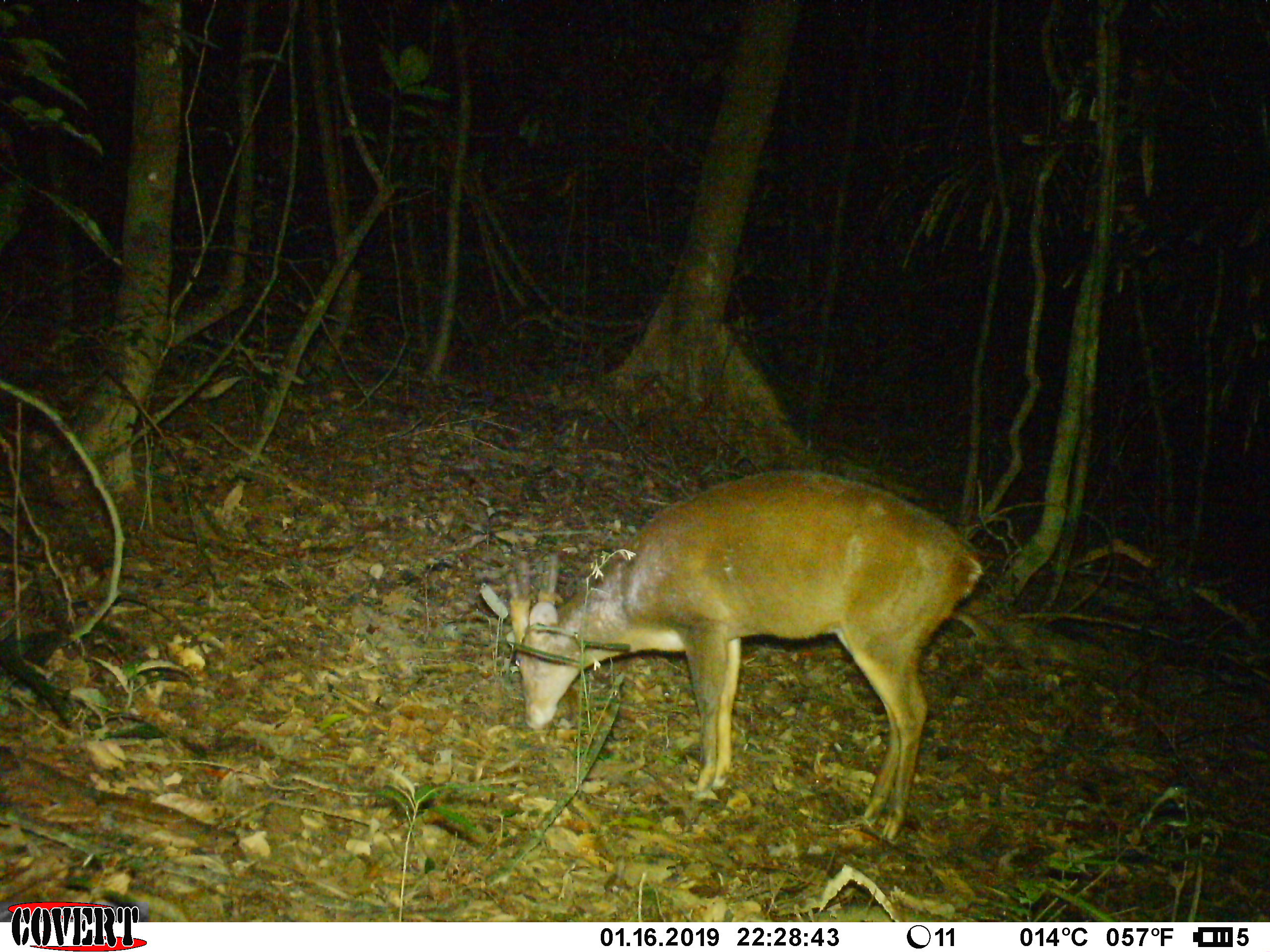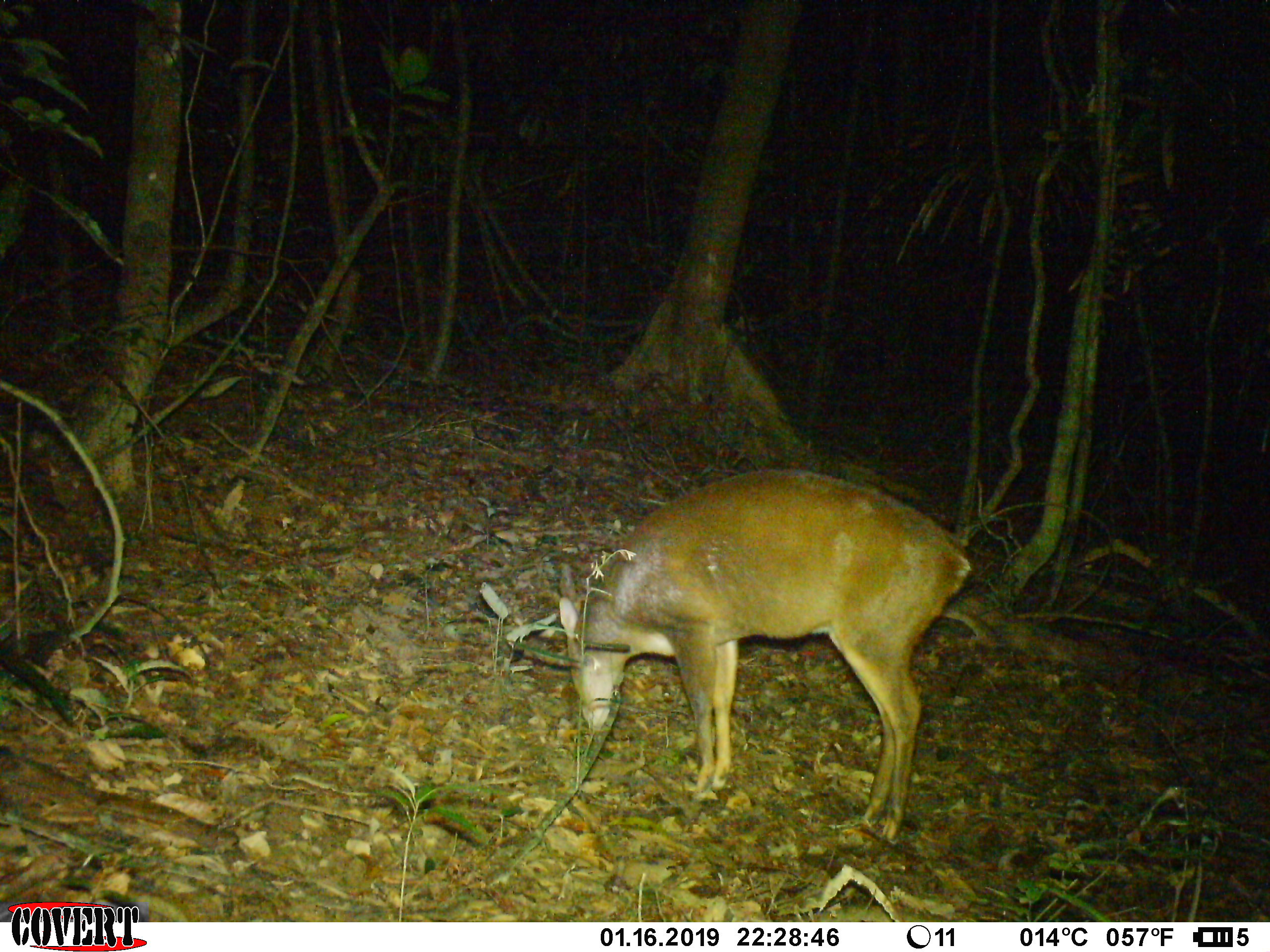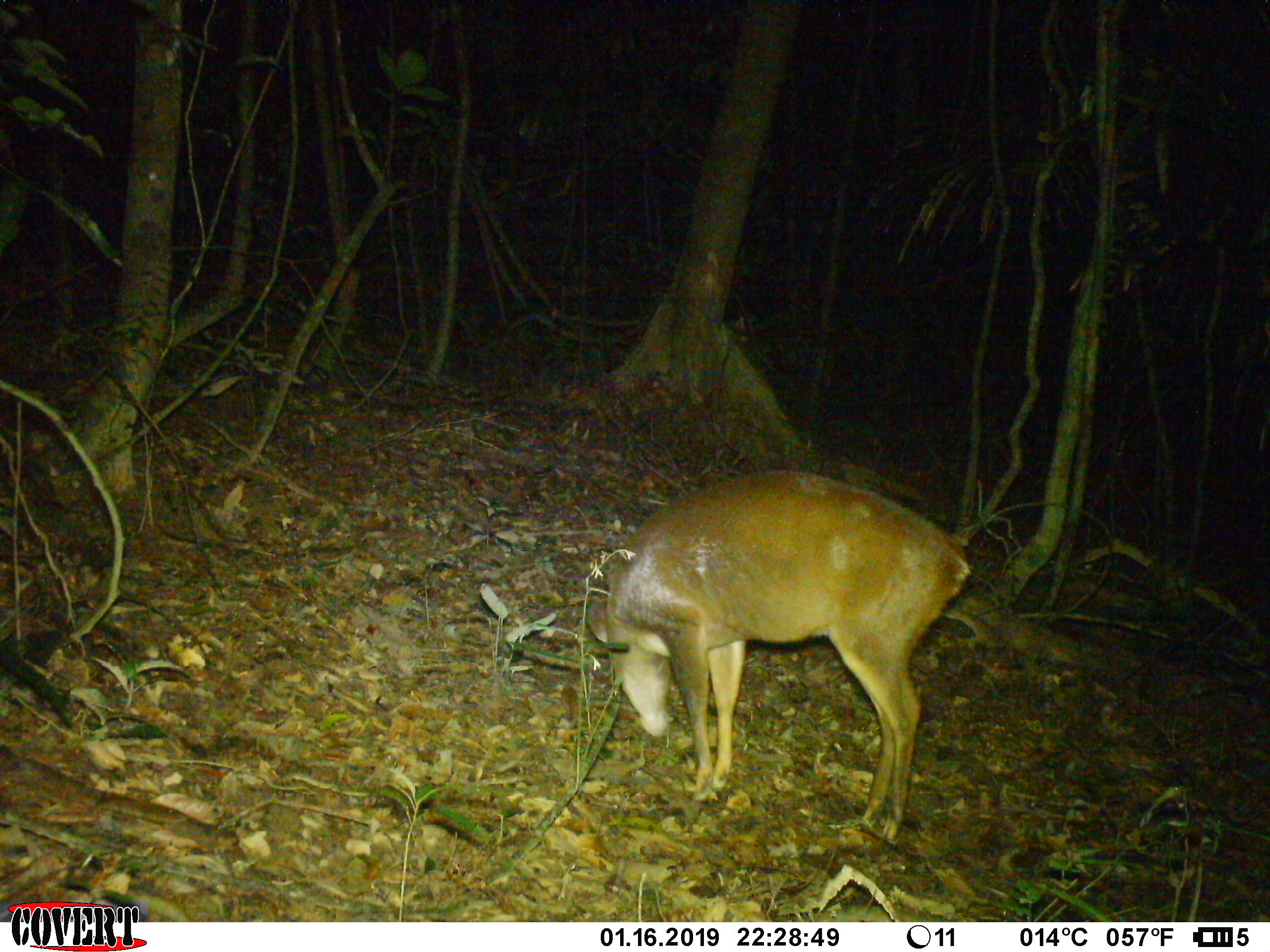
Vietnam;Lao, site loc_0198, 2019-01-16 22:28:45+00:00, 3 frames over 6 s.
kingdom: Animalia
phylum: Chordata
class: Mammalia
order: Artiodactyla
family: Cervidae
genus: Muntiacus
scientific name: Muntiacus vuquangensis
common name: large-antlered muntjac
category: large antlered muntjac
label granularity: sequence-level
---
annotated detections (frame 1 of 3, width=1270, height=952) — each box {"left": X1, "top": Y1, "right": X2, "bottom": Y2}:
large antlered muntjac: {"left": 506, "top": 468, "right": 986, "bottom": 841}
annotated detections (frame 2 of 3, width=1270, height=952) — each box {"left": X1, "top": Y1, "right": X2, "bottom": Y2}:
large antlered muntjac: {"left": 557, "top": 468, "right": 973, "bottom": 840}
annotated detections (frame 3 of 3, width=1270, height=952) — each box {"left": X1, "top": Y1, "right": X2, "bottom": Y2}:
large antlered muntjac: {"left": 584, "top": 468, "right": 973, "bottom": 840}